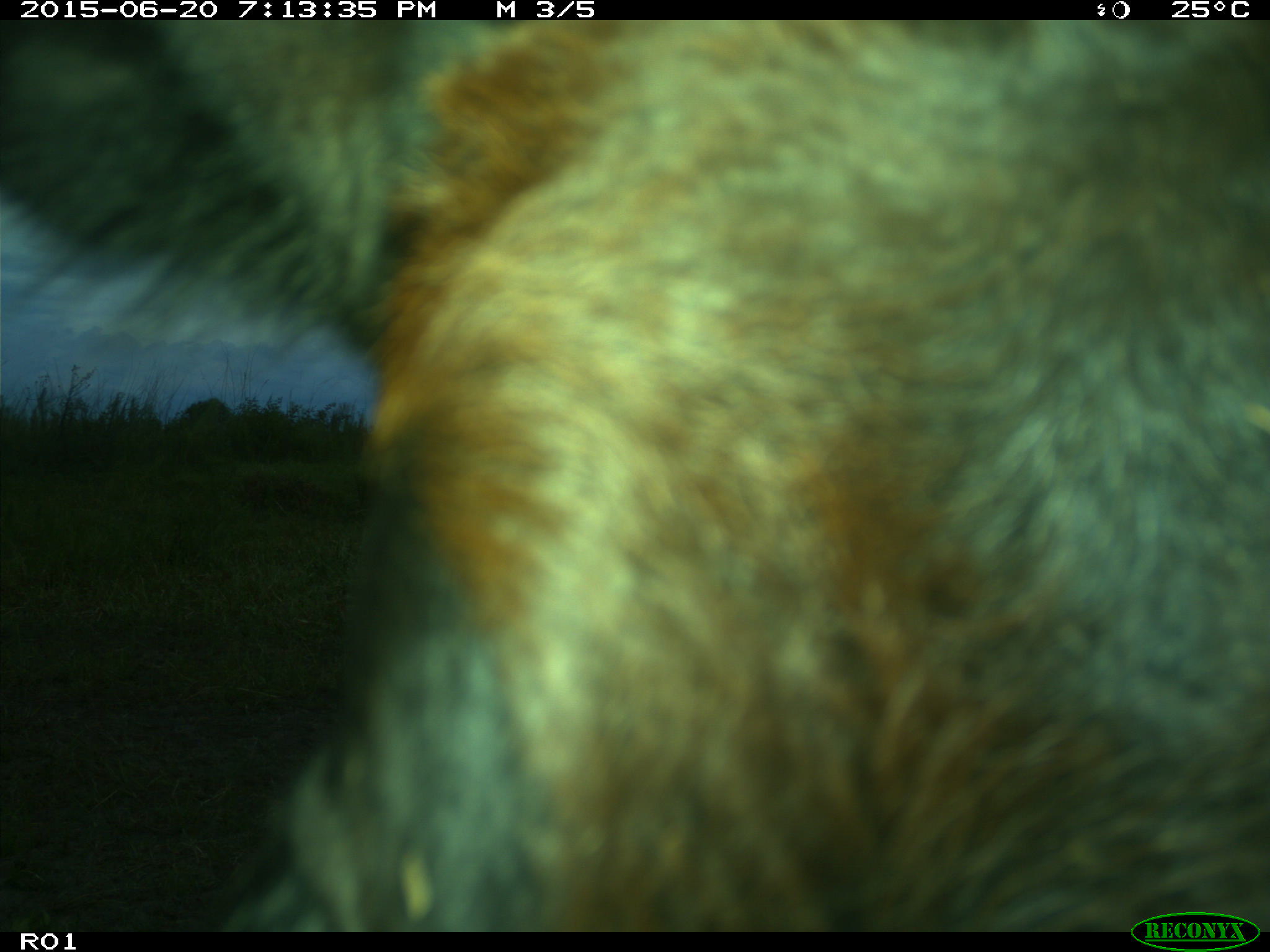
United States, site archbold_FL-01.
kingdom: Animalia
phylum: Chordata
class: Mammalia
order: Artiodactyla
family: Bovidae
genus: Bos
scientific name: Bos taurus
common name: domestic cow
Bos taurus (domestic cow).